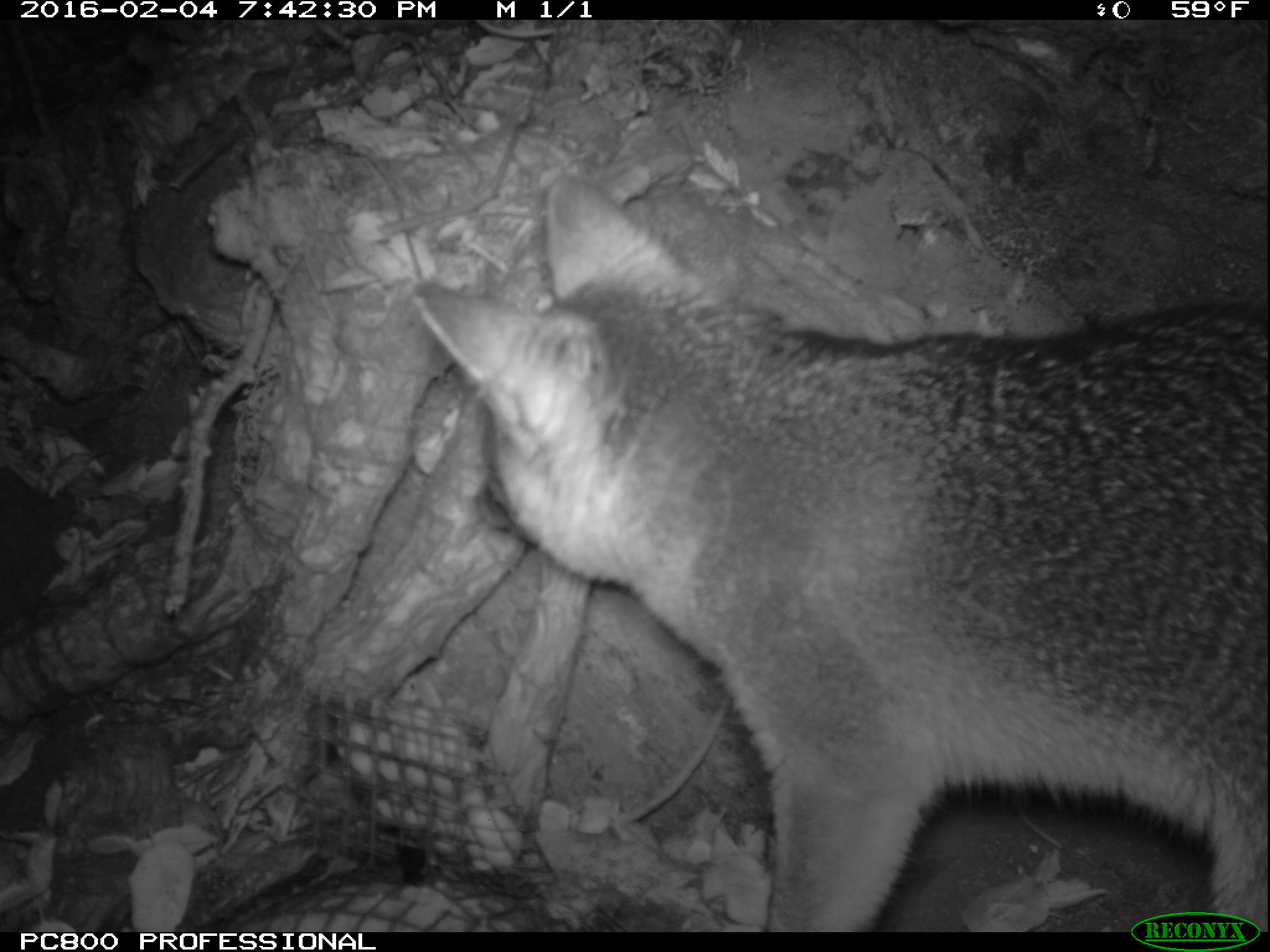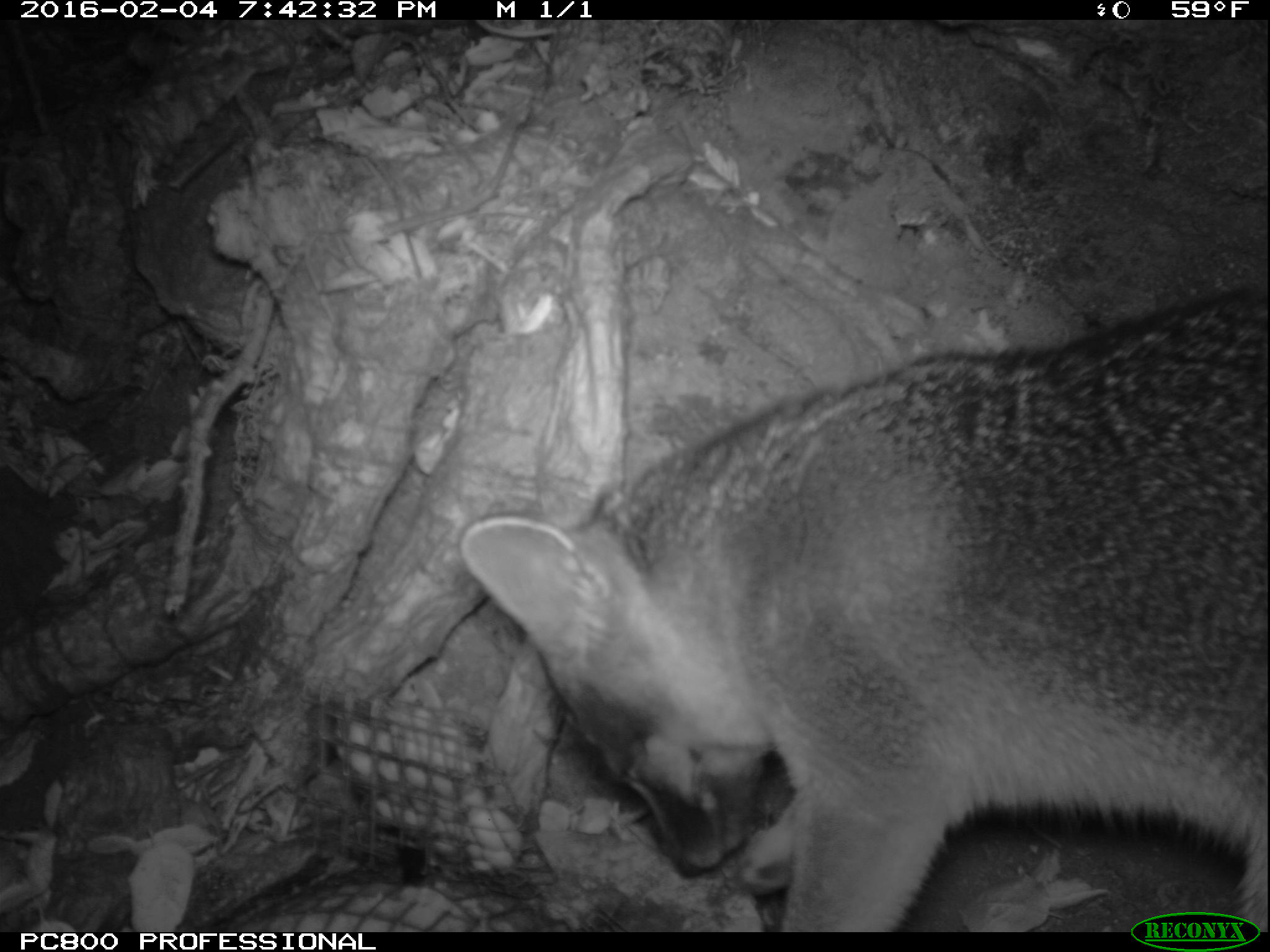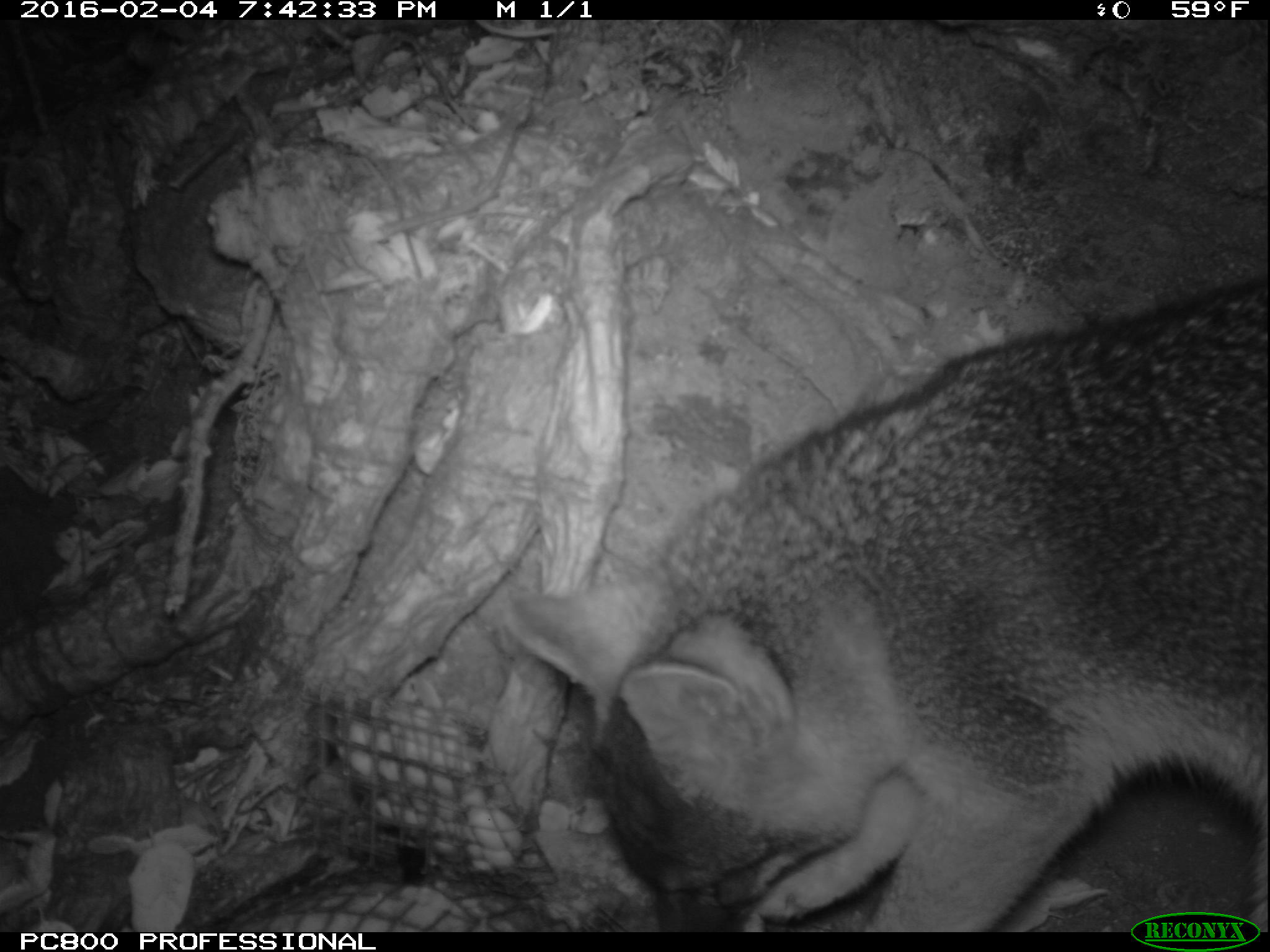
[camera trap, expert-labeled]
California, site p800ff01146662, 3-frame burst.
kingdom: Animalia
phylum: Chordata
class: Mammalia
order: Carnivora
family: Canidae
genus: Urocyon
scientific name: Urocyon littoralis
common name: island fox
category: fox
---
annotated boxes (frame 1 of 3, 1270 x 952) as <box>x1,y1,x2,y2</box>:
fox: <box>410,175,1268,932</box>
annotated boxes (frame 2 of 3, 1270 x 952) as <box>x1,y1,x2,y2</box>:
fox: <box>458,283,1269,932</box>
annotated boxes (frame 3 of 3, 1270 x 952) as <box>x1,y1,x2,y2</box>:
fox: <box>506,272,1269,930</box>